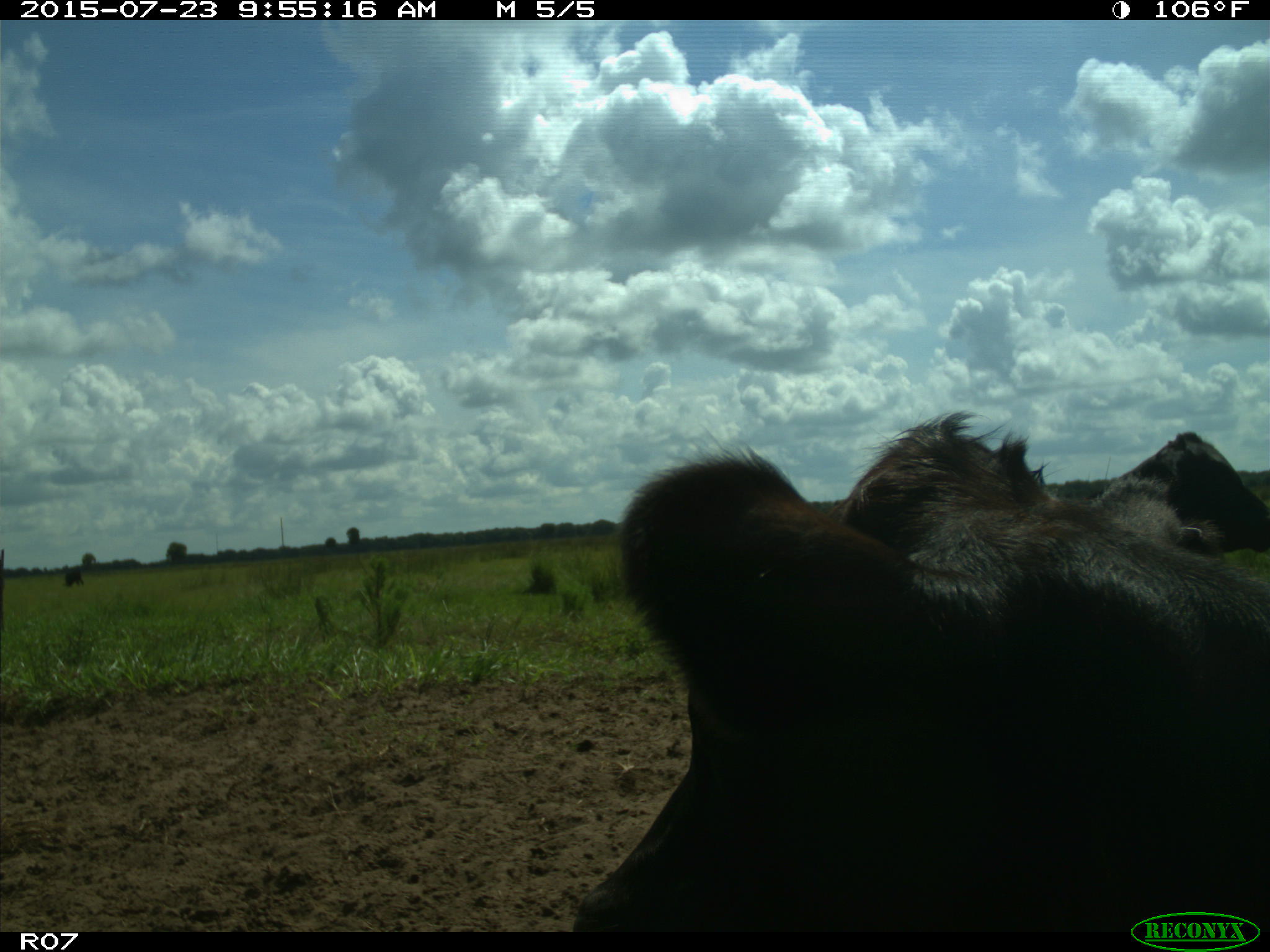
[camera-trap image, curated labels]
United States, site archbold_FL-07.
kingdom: Animalia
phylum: Chordata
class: Mammalia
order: Artiodactyla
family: Bovidae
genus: Bos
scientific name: Bos taurus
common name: domestic cow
Bos taurus (domestic cow).